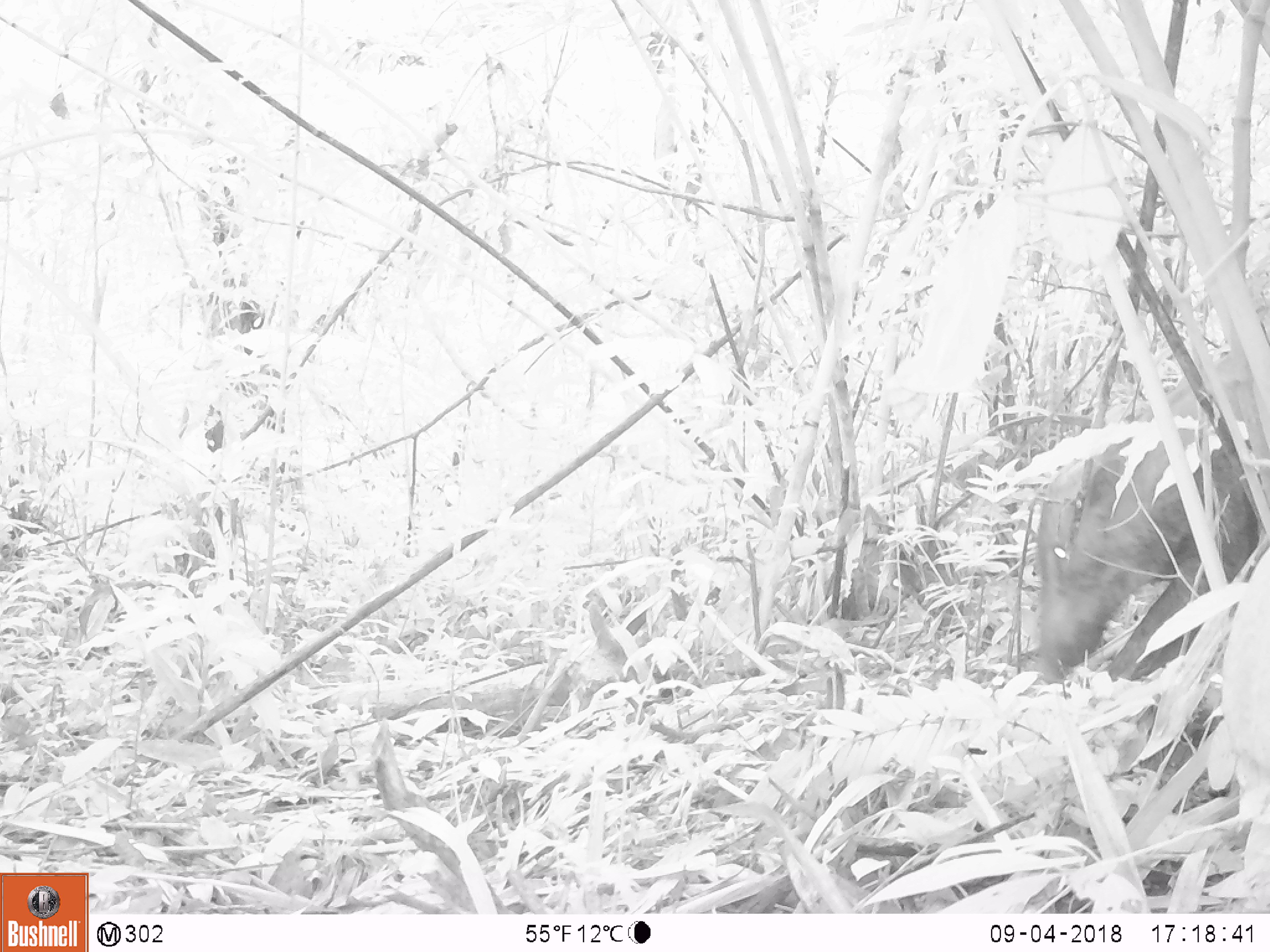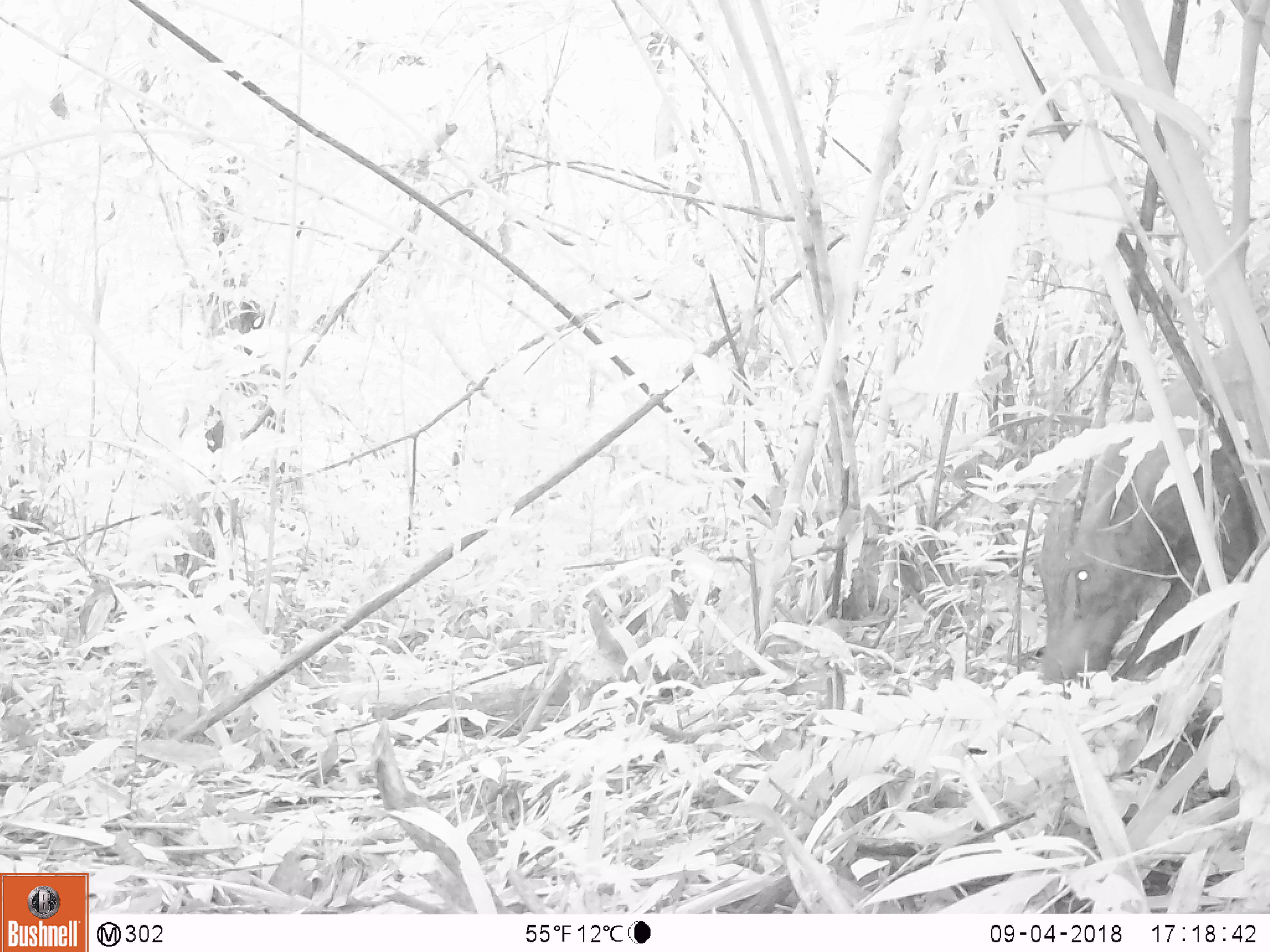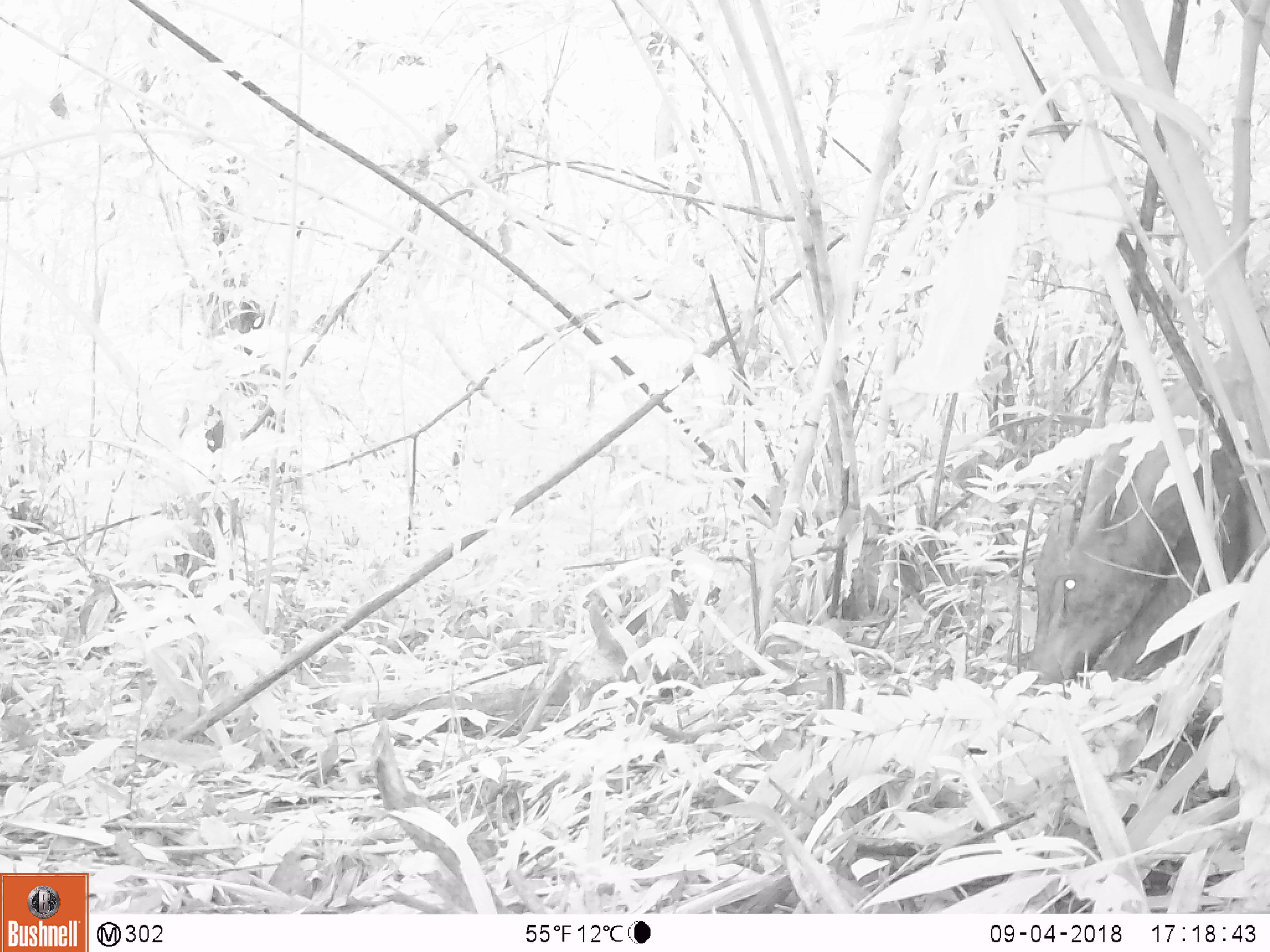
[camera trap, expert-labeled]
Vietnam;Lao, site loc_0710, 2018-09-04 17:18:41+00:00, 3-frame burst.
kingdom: Animalia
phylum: Chordata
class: Mammalia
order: Artiodactyla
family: Suidae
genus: Sus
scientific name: Sus scrofa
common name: eurasian wild pig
Eurasian wild pig (Sus scrofa). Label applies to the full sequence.